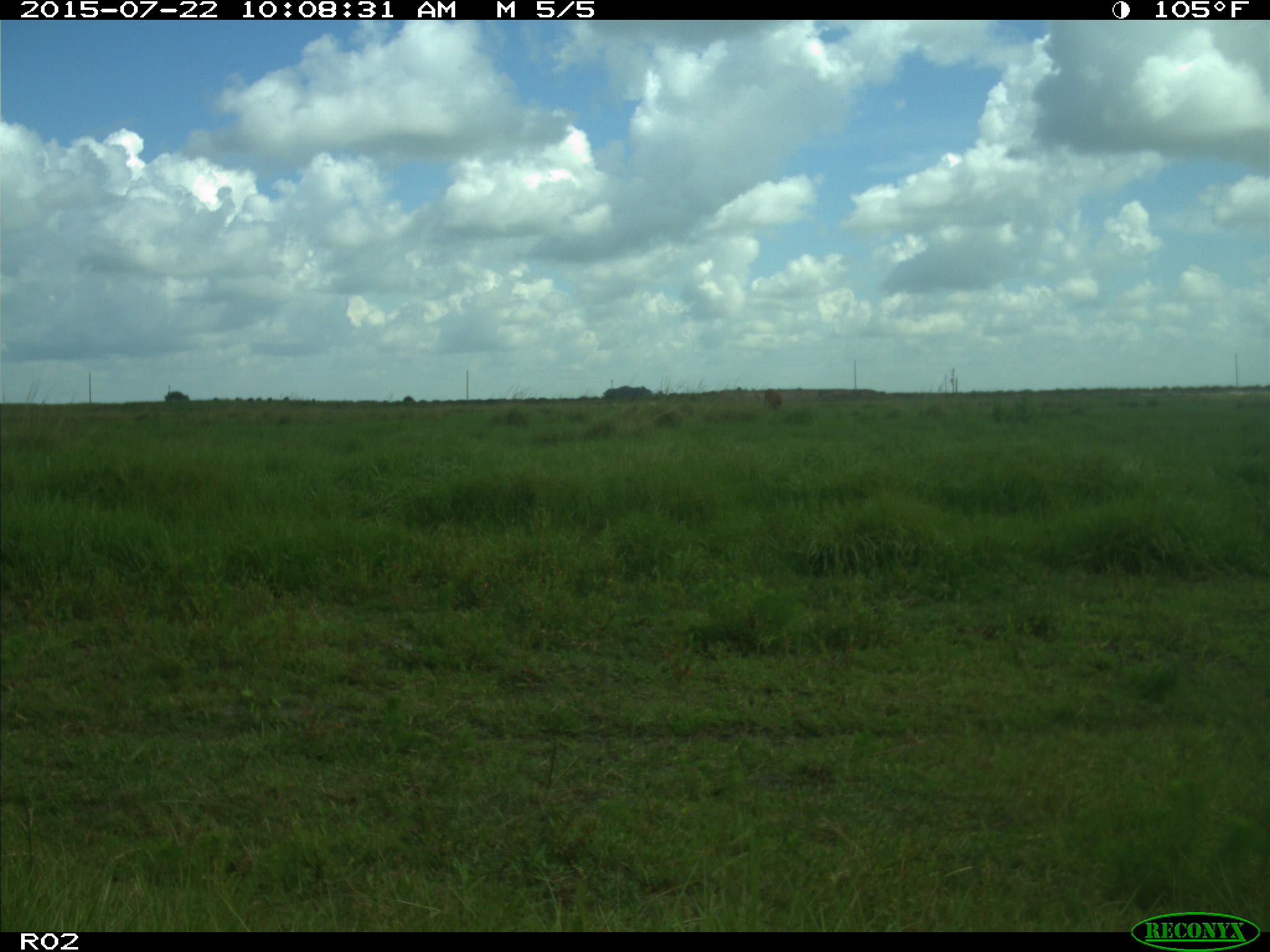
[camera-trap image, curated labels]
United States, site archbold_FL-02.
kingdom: Animalia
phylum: Chordata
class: Mammalia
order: Artiodactyla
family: Bovidae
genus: Bos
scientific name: Bos taurus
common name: domestic cow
Bos taurus (domestic cow).